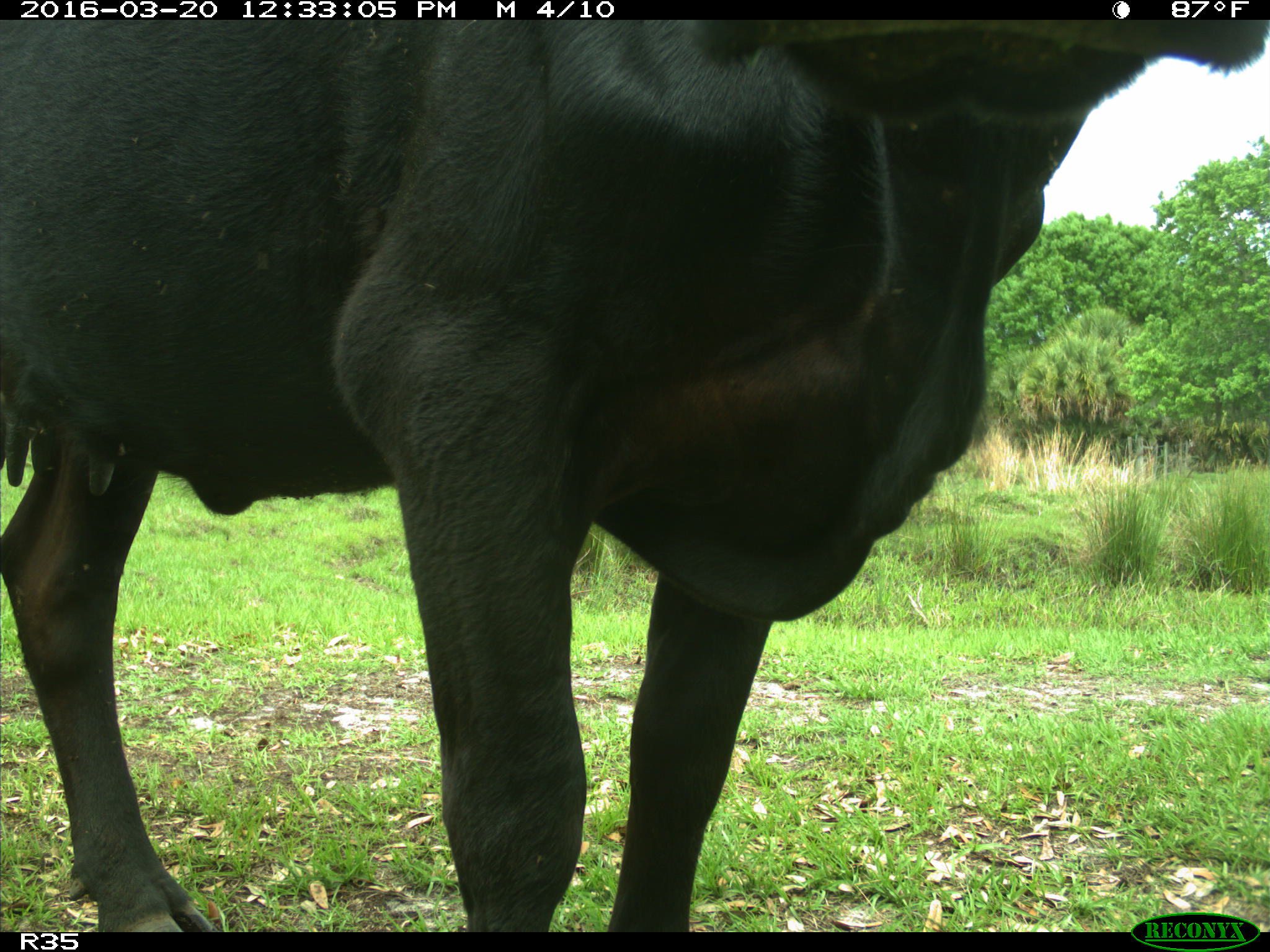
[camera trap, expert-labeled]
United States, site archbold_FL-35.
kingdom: Animalia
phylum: Chordata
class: Mammalia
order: Artiodactyla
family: Bovidae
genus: Bos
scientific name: Bos taurus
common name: domestic cow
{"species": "Bos taurus (domestic cow)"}